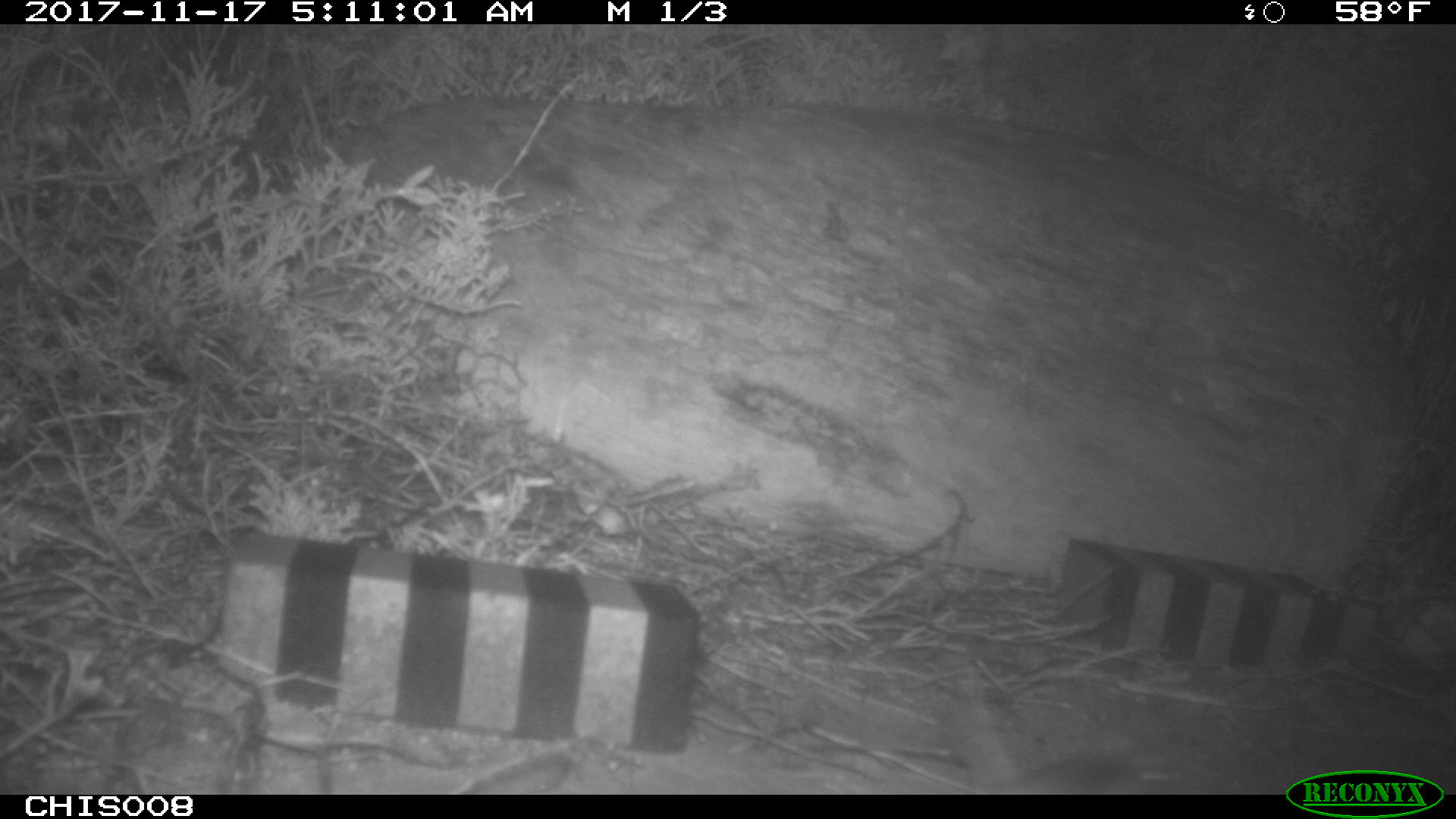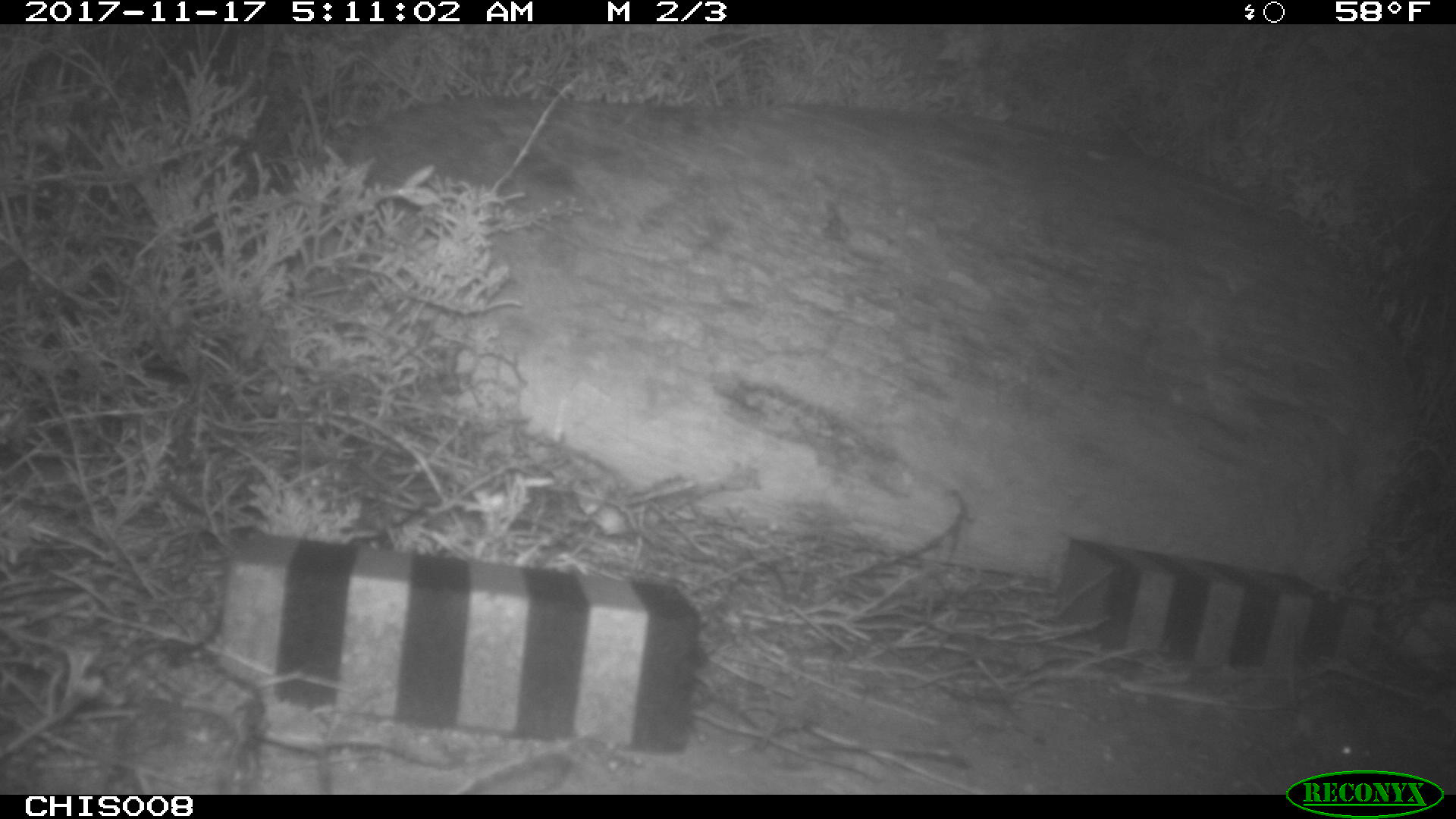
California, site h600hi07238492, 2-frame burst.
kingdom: Animalia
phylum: Chordata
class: Mammalia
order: Rodentia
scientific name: Rodentia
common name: rodent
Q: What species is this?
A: Rodent (Rodentia).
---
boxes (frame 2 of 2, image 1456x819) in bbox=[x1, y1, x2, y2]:
rodent: bbox=[1285, 615, 1371, 771]